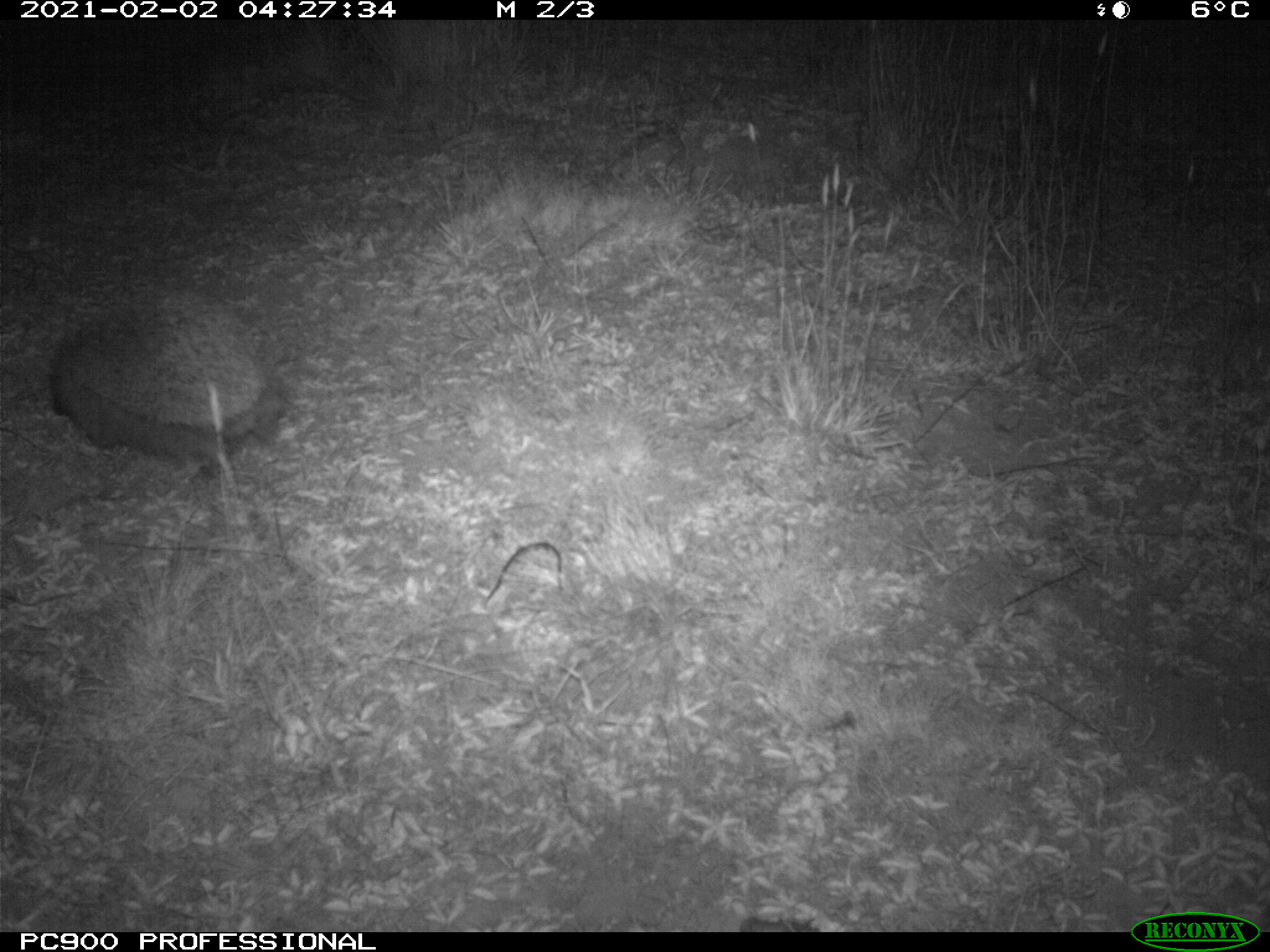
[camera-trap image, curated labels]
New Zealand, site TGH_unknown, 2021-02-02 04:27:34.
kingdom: Animalia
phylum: Chordata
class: Mammalia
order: Eulipotyphla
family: Erinaceidae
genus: Erinaceus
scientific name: Erinaceus europaeus europaeus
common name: european hedgehog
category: hedgehog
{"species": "hedgehog (european hedgehog) (Erinaceus europaeus europaeus)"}